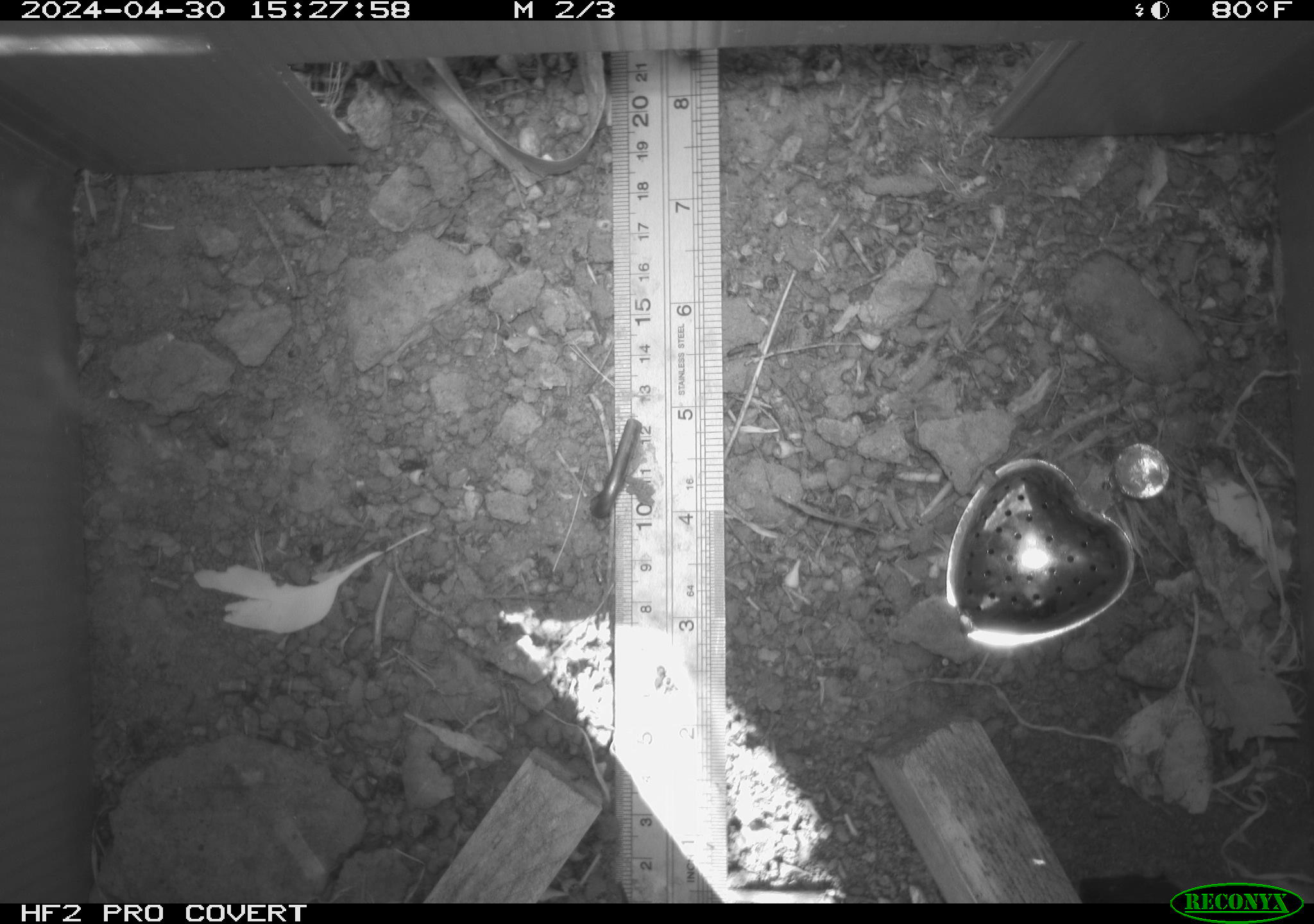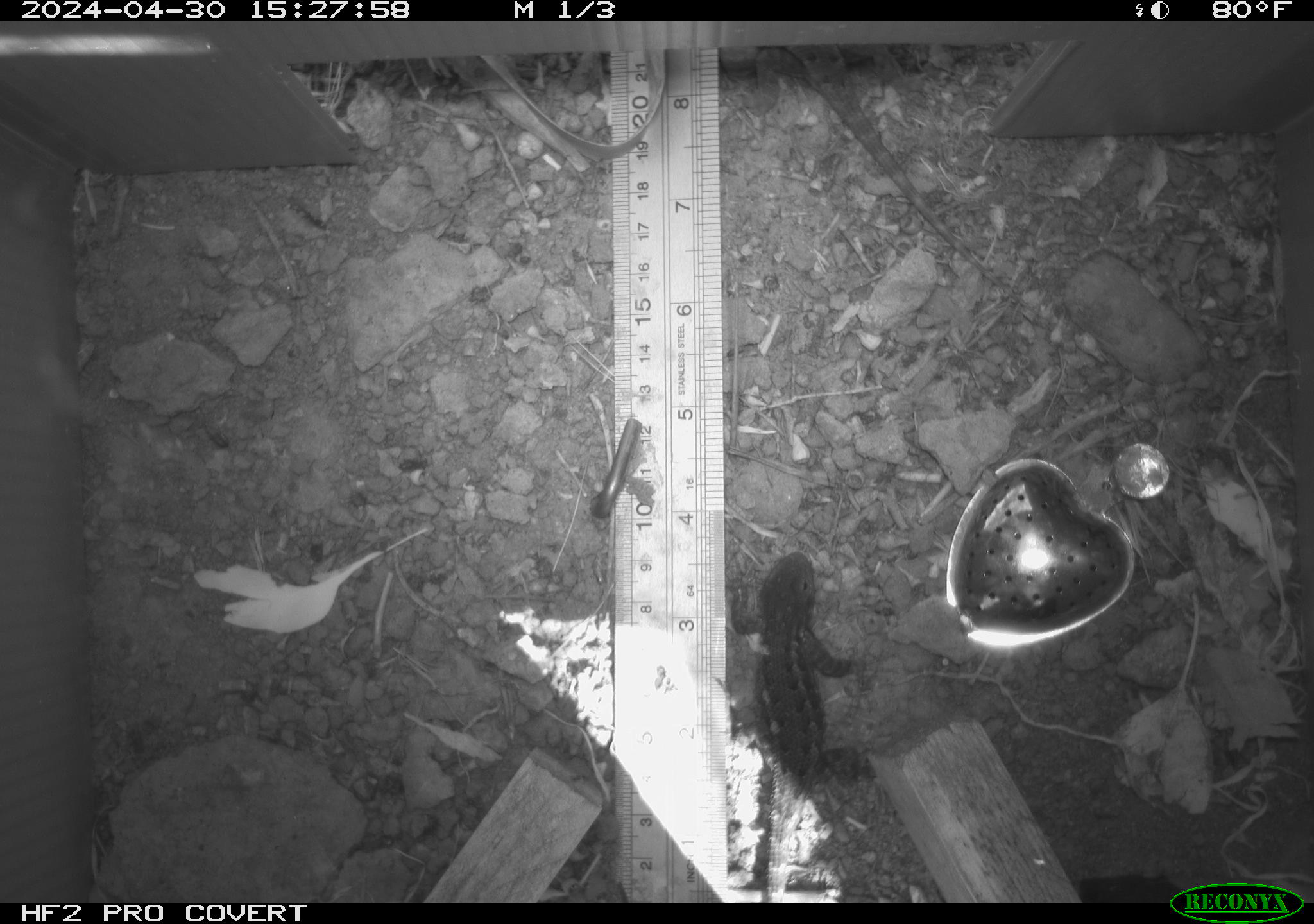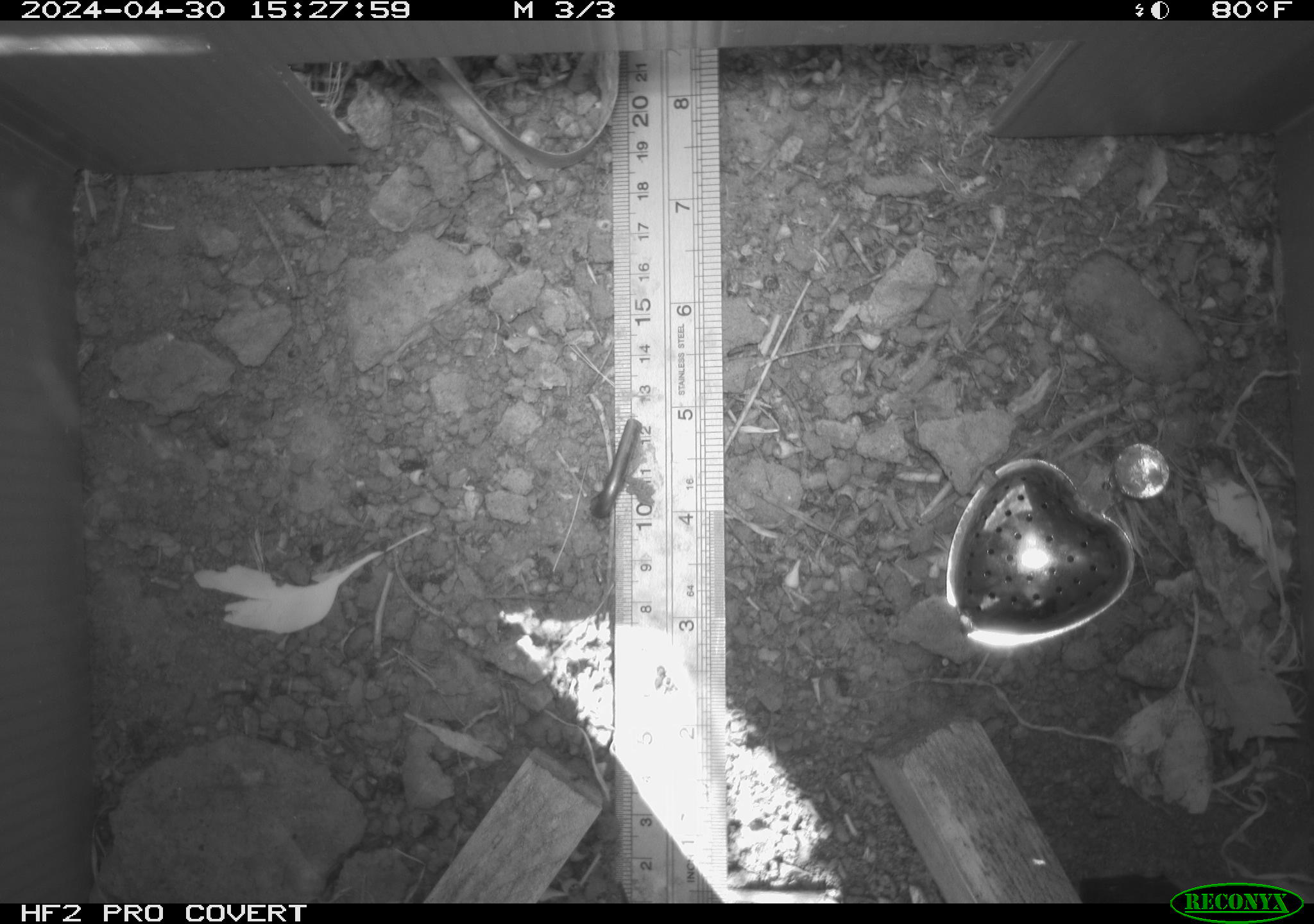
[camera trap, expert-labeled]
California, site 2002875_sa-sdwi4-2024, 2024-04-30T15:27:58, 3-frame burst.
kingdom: Animalia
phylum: Chordata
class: Reptilia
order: Squamata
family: Phrynosomatidae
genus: Sceloporus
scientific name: Sceloporus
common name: spiny lizards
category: sceloporus species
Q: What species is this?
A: Sceloporus species (spiny lizards) (Sceloporus).